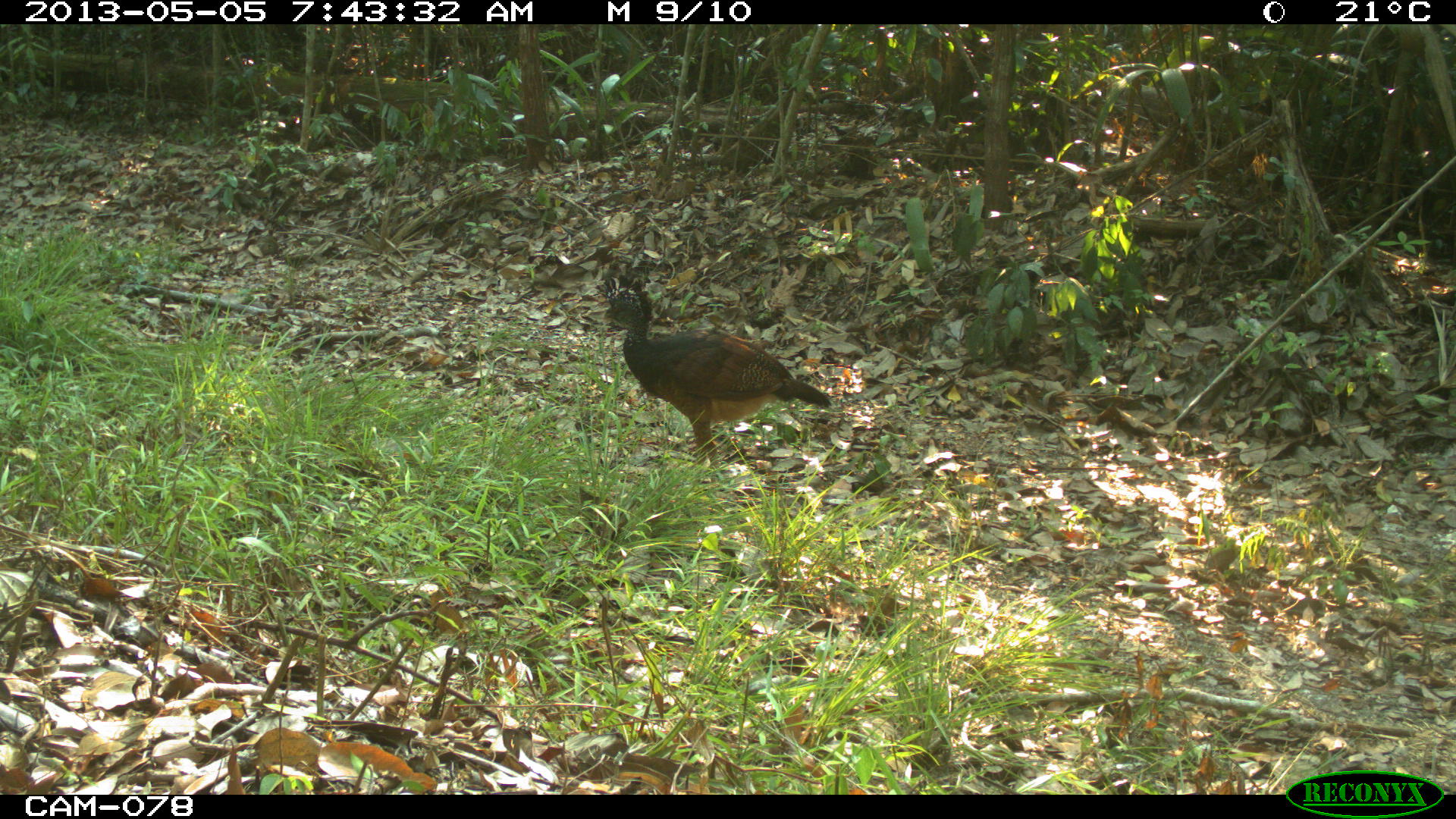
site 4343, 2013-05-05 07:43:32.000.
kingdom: Animalia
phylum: Chordata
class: Aves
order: Galliformes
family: Cracidae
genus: Crax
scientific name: Crax rubra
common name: great curassow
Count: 1.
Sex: female.